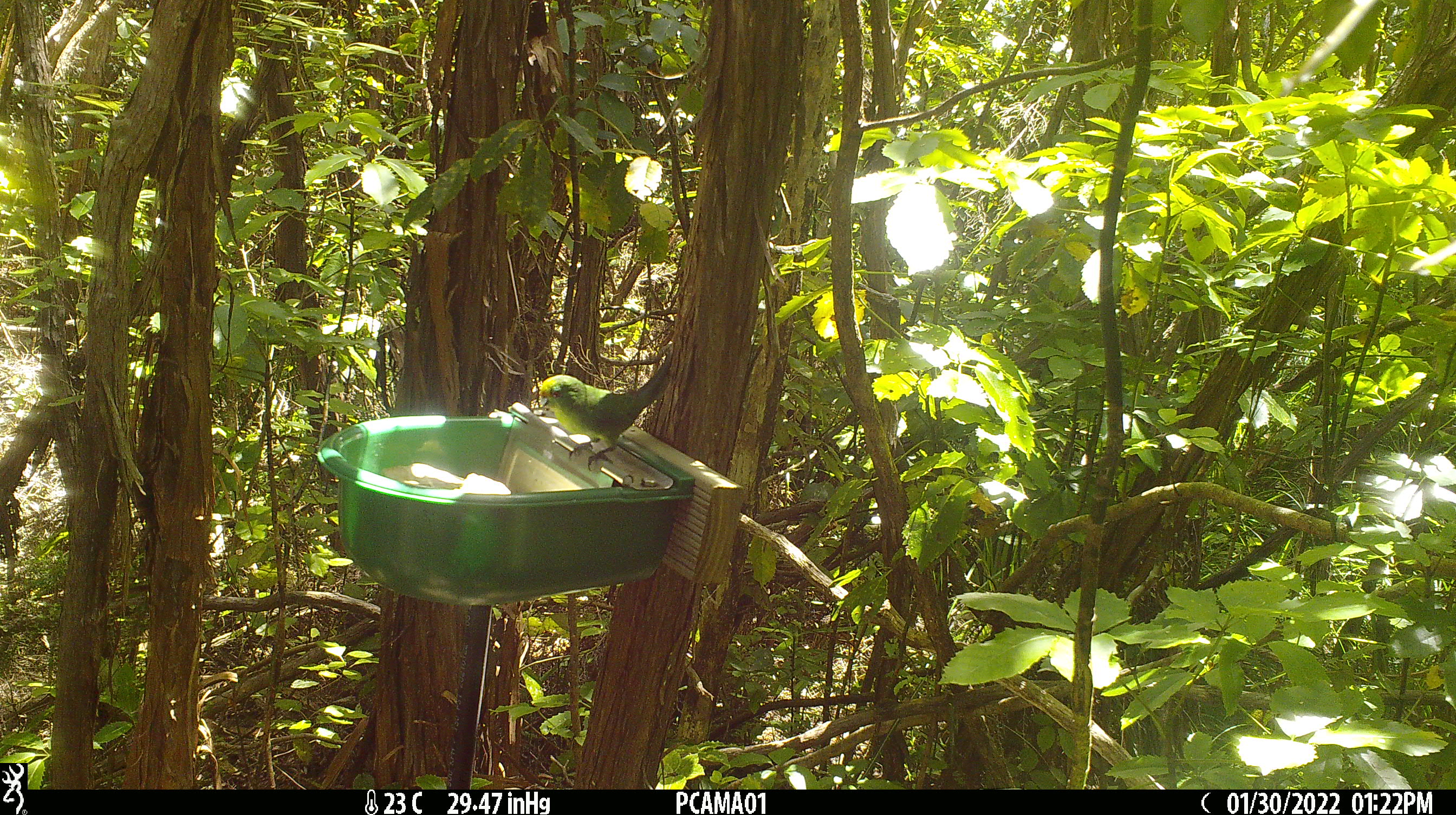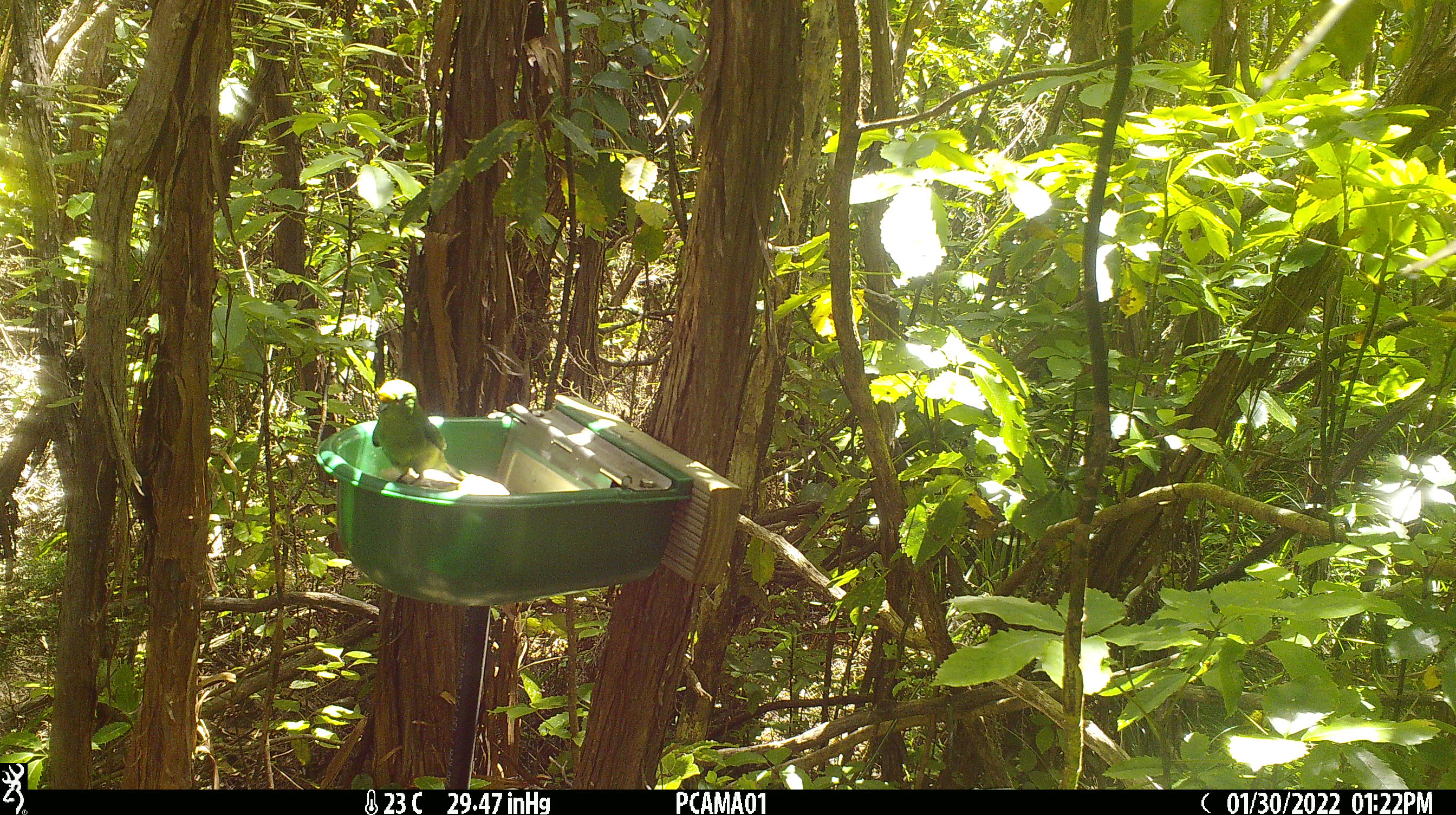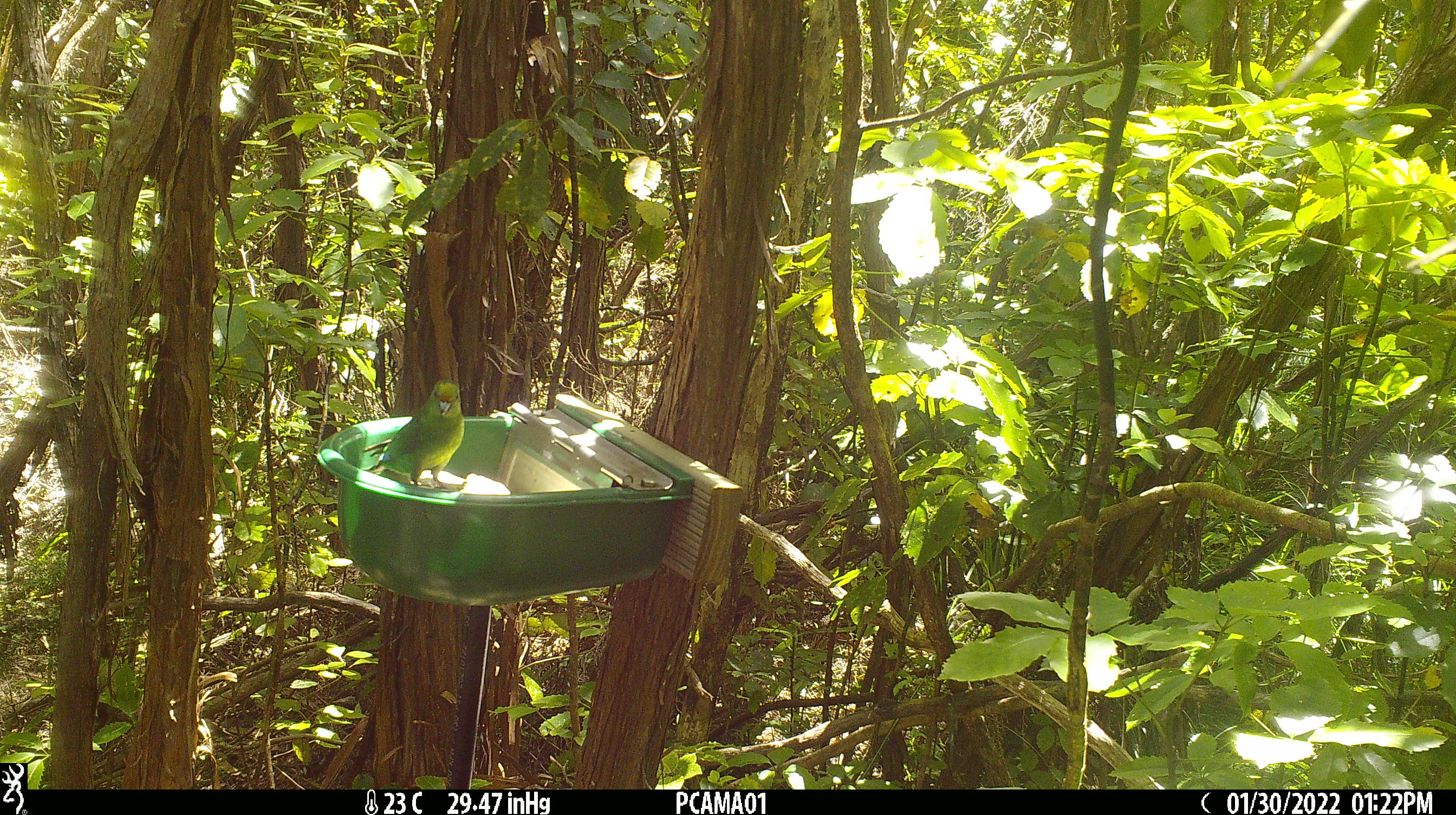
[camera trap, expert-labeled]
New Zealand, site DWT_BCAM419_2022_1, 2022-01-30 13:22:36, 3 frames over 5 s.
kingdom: Animalia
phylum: Chordata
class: Aves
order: Psittaciformes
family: Psittaculidae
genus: Cyanoramphus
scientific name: Cyanoramphus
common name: parakeet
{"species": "parakeet (Cyanoramphus)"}